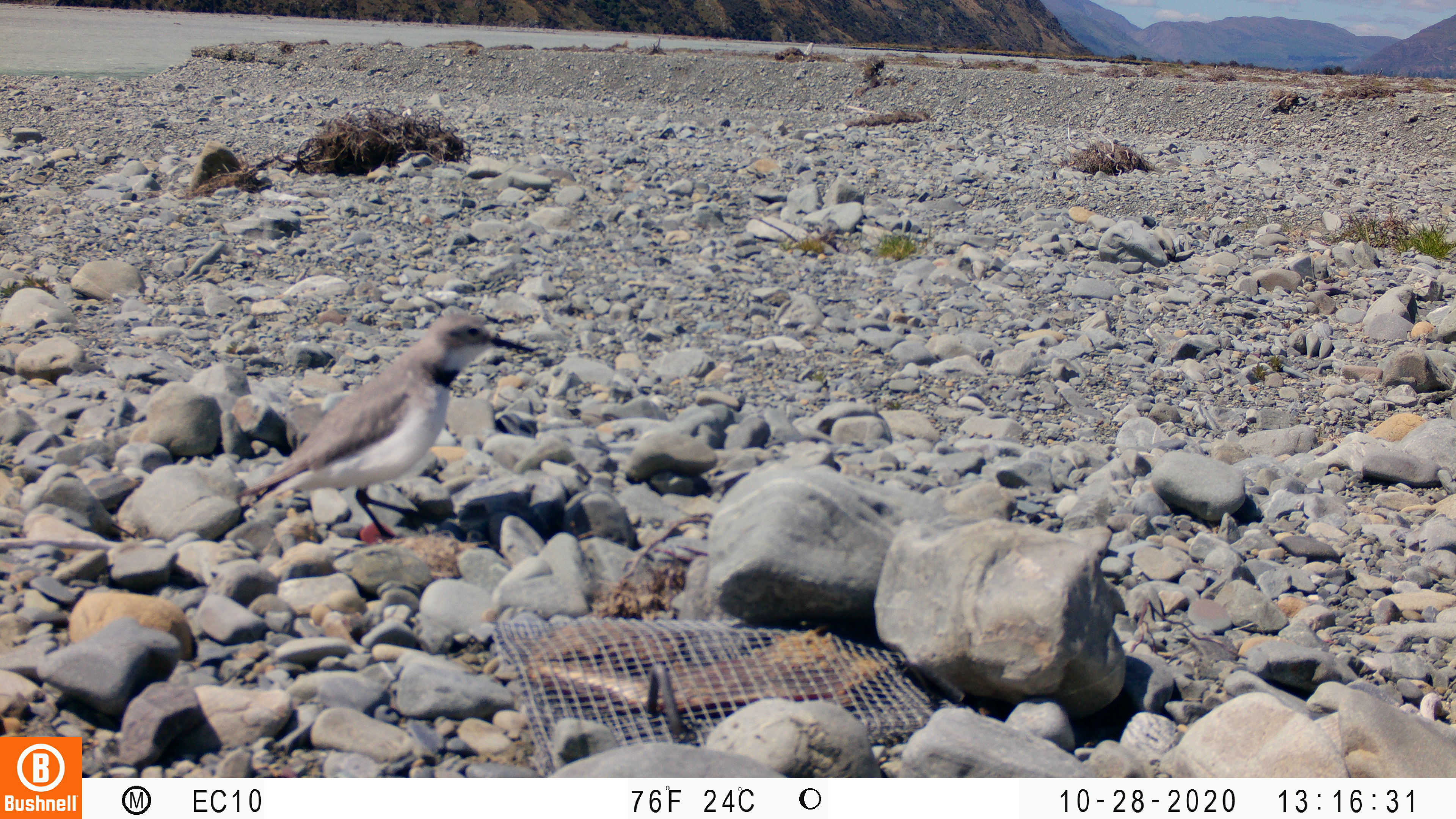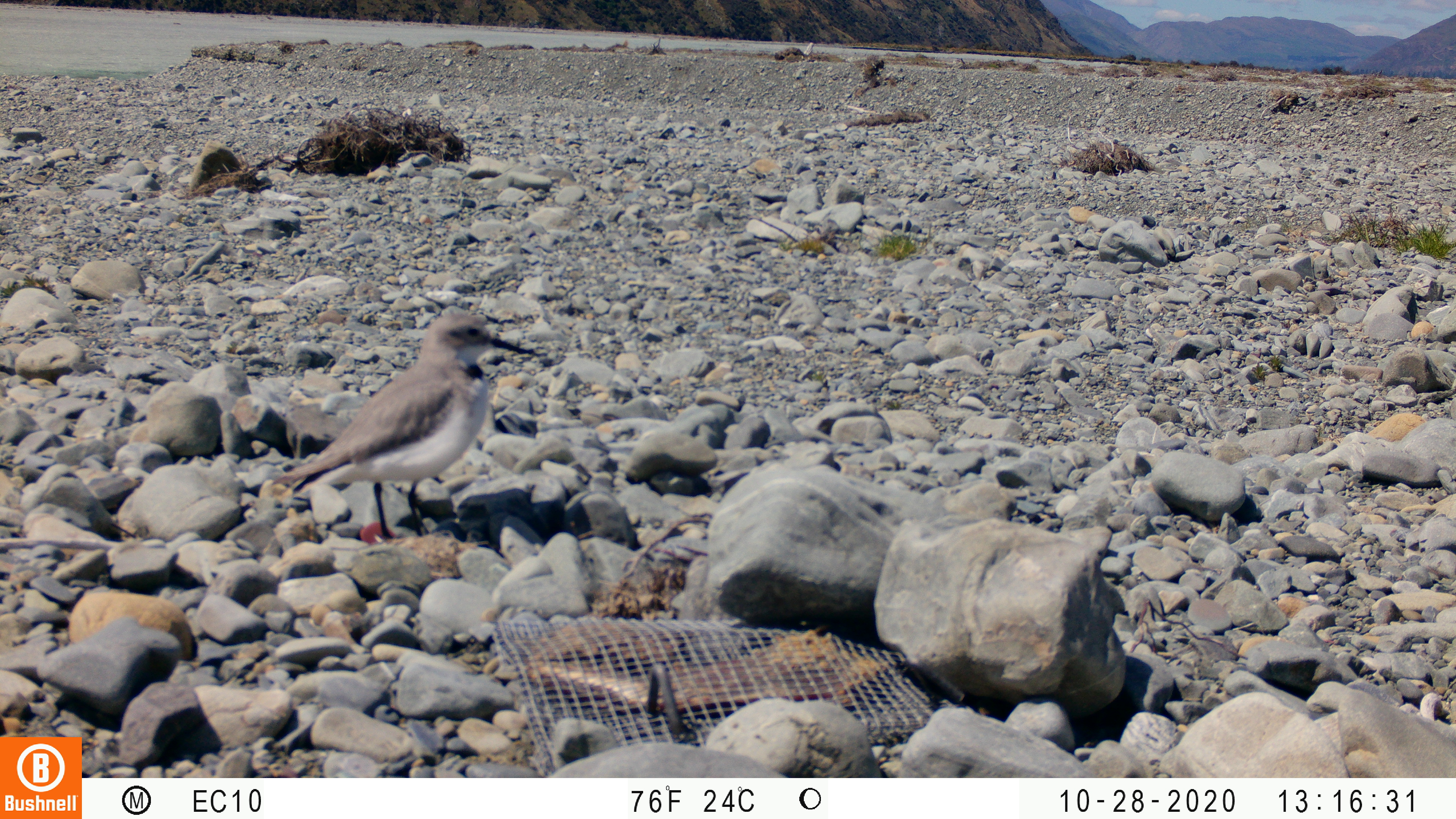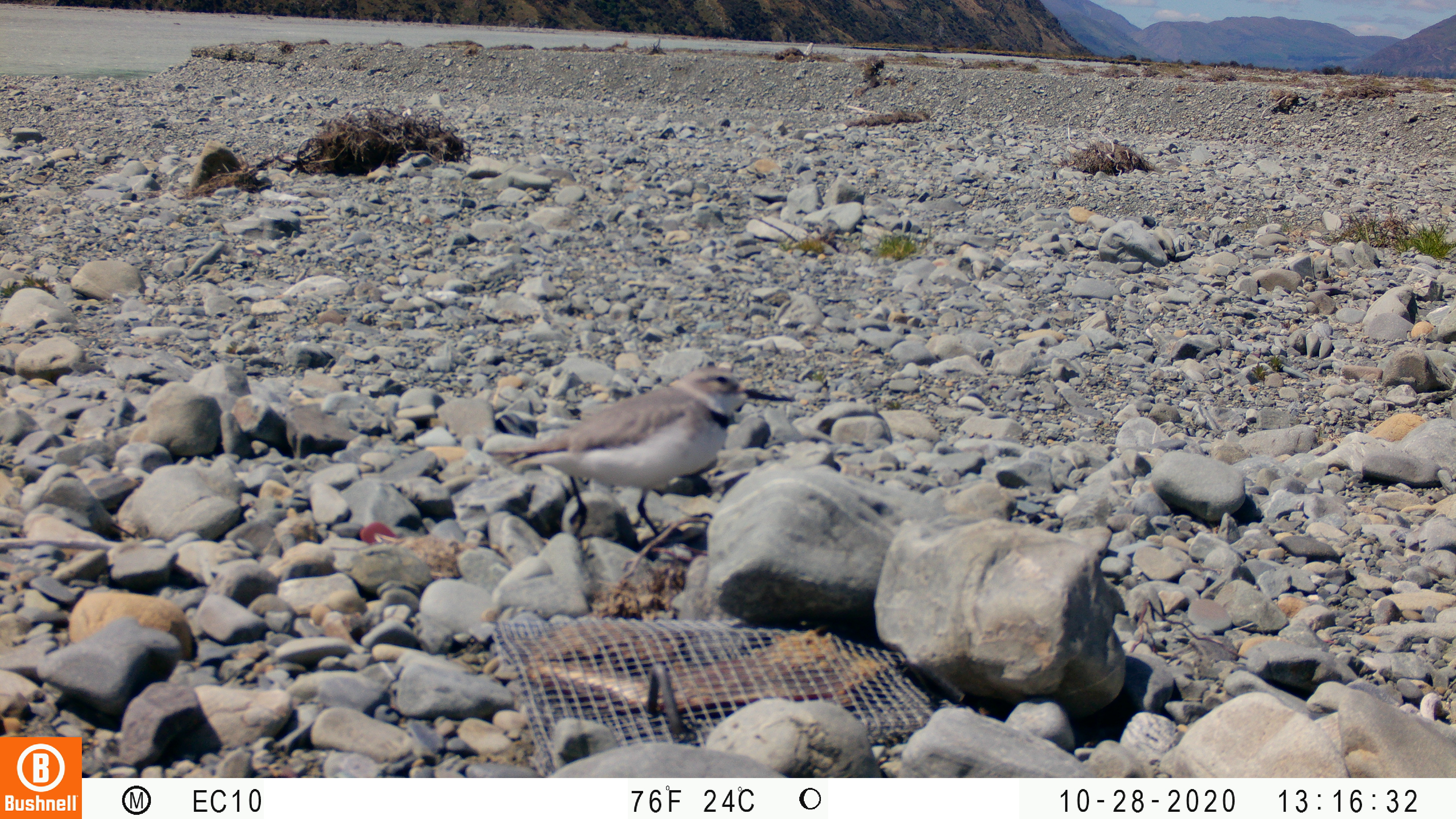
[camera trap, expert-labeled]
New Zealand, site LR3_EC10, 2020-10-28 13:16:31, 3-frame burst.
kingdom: Animalia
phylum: Chordata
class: Aves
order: Charadriiformes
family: Charadriidae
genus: Anarhynchus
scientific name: Anarhynchus frontalis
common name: wrybill